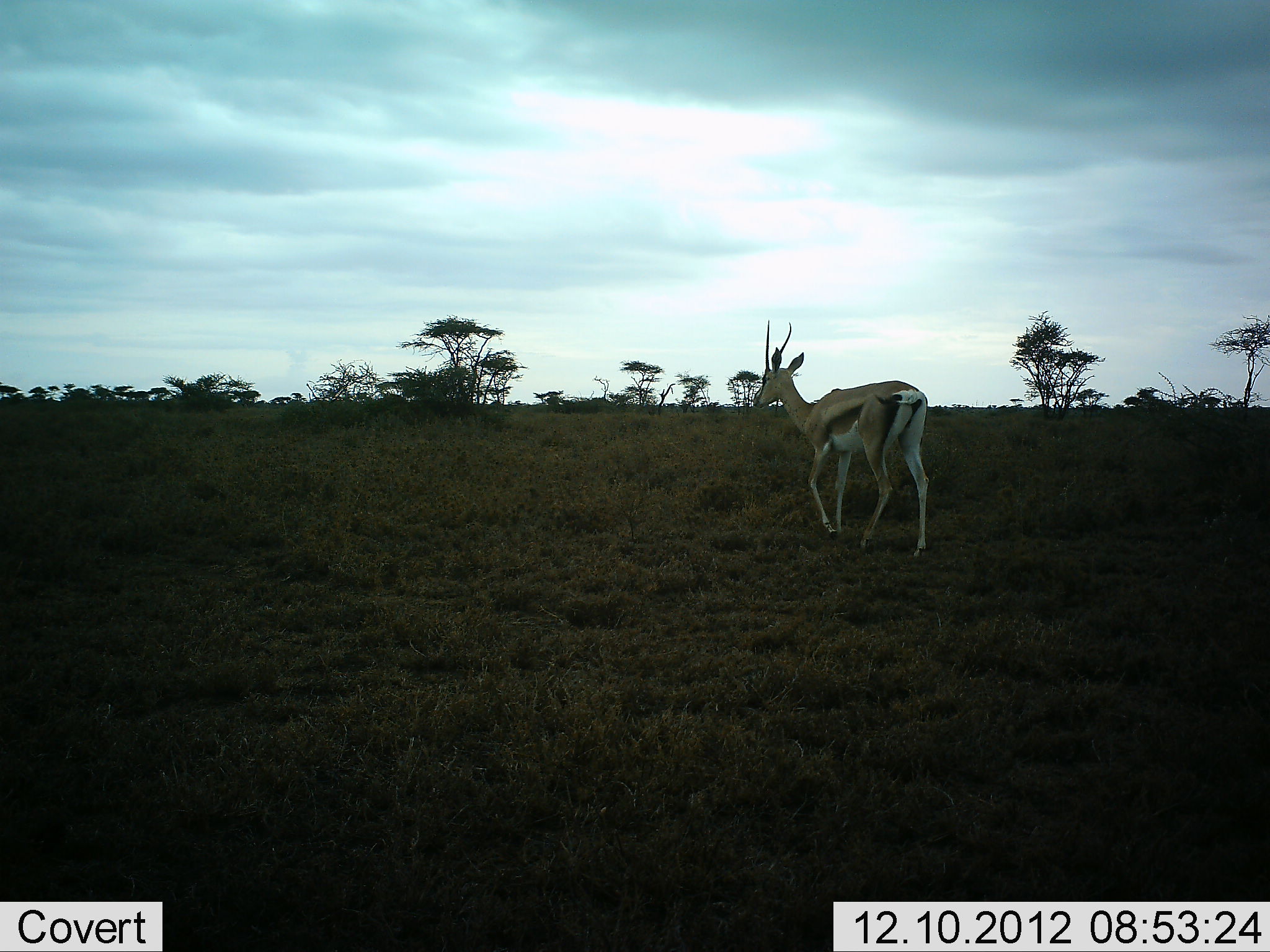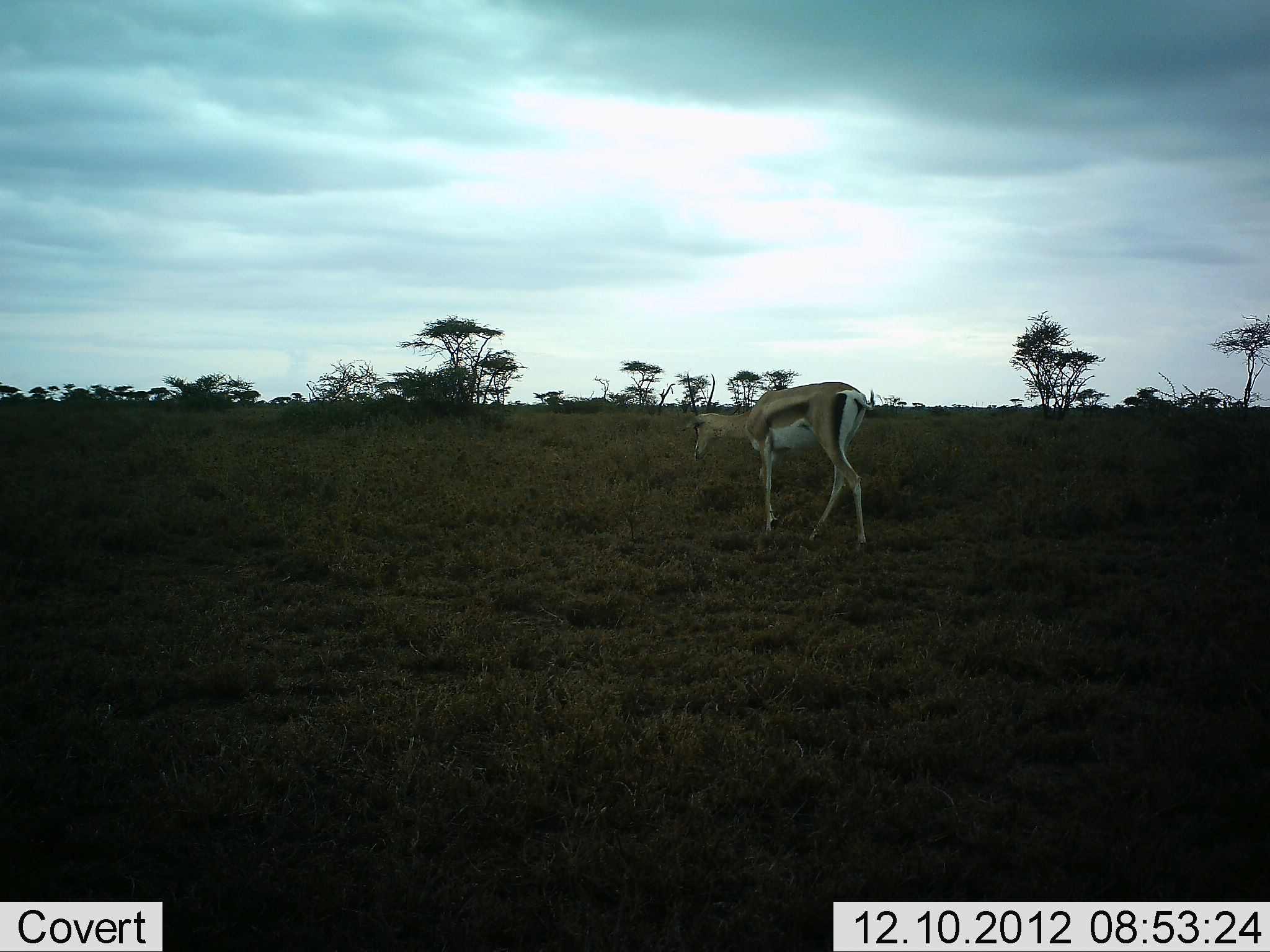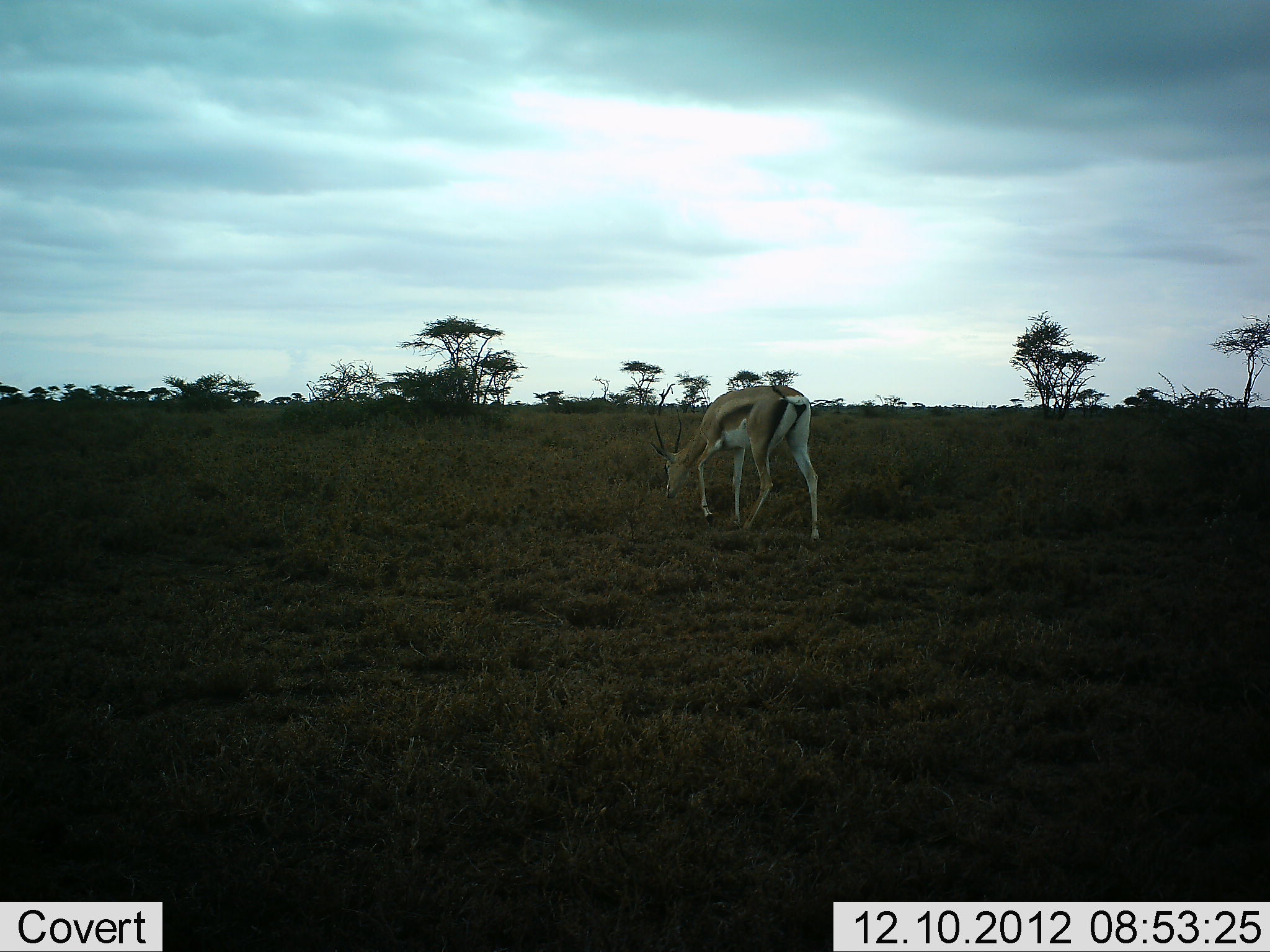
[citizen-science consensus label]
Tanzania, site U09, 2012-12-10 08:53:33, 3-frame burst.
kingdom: Animalia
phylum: Chordata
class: Mammalia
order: Artiodactyla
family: Bovidae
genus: Eudorcas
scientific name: Eudorcas thomsonii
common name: thomson's gazelle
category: gazellethomsons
Gazellethomsons (thomson's gazelle) (Eudorcas thomsonii), count 1. Behavior (volunteer vote fractions): standing 36%, resting 0%, moving 82%, interacting 0%. Young present (vote fraction): 0%. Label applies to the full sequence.